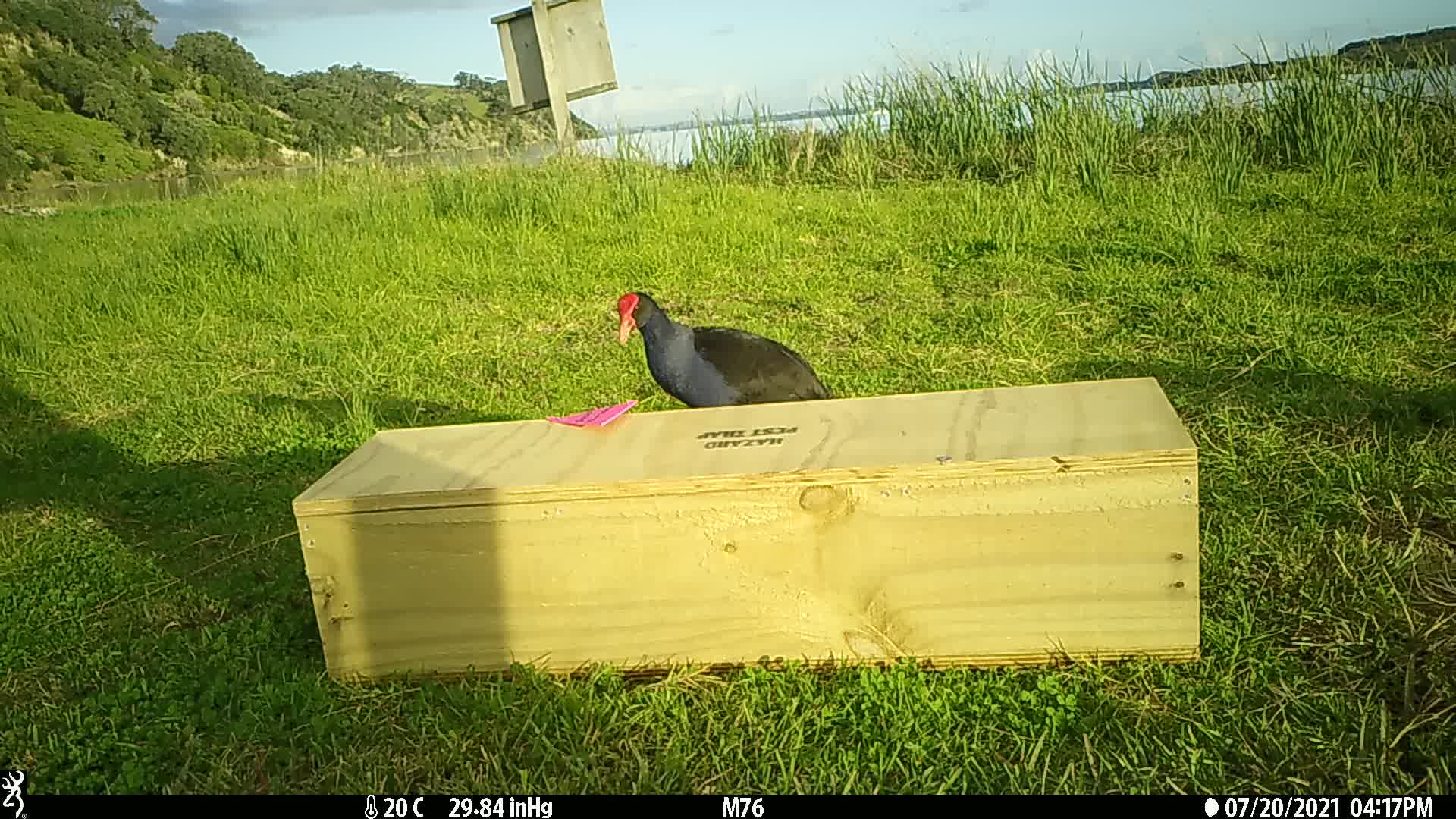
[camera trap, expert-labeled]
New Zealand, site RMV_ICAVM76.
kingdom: Animalia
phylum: Chordata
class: Aves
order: Gruiformes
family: Rallidae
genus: Porphyrio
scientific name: Porphyrio melanotus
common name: australasian swamphen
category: pukeko